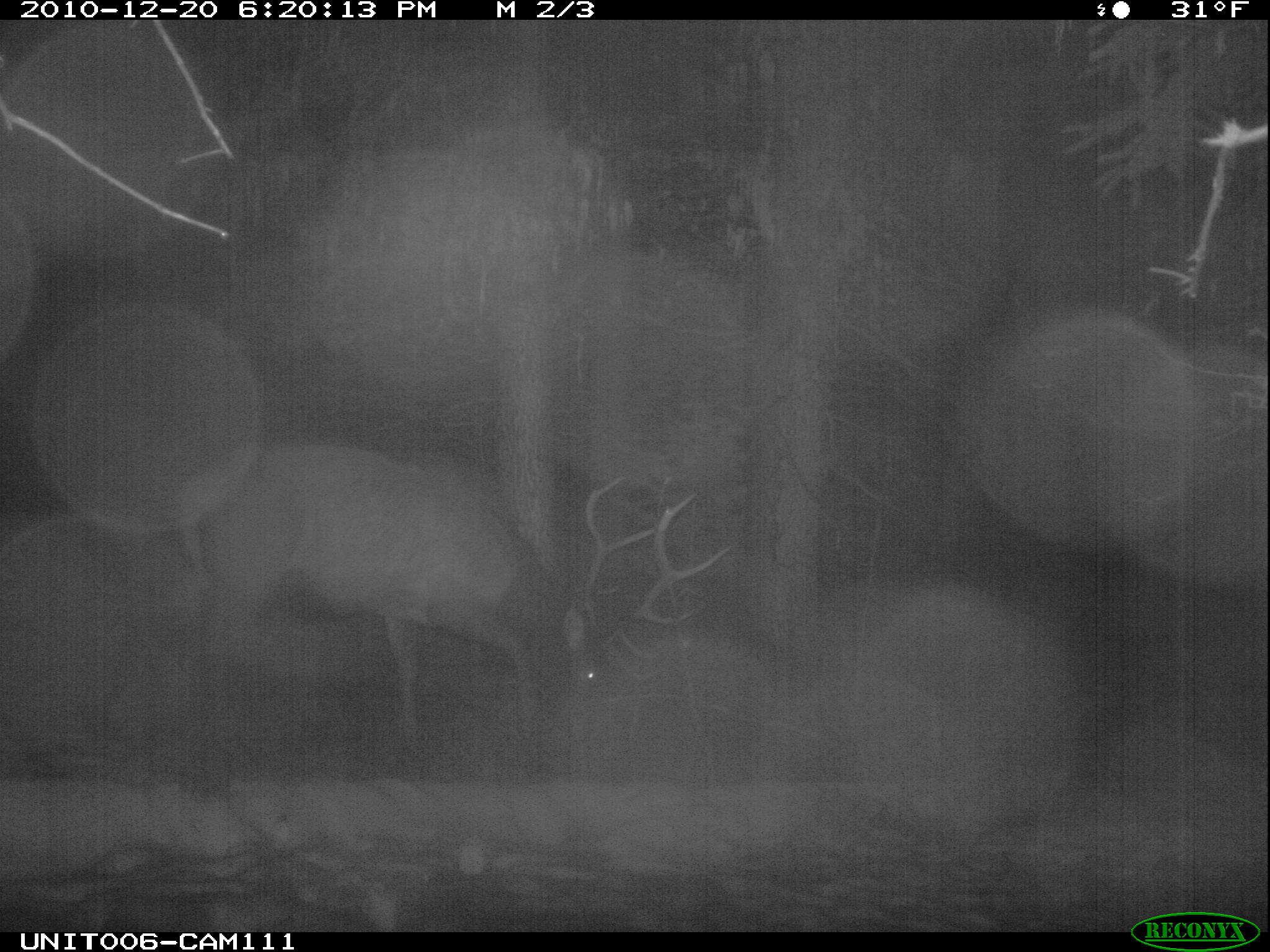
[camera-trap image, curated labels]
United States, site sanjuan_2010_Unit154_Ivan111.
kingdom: Animalia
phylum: Chordata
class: Mammalia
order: Artiodactyla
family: Cervidae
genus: Cervus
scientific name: Cervus elaphus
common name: red deer